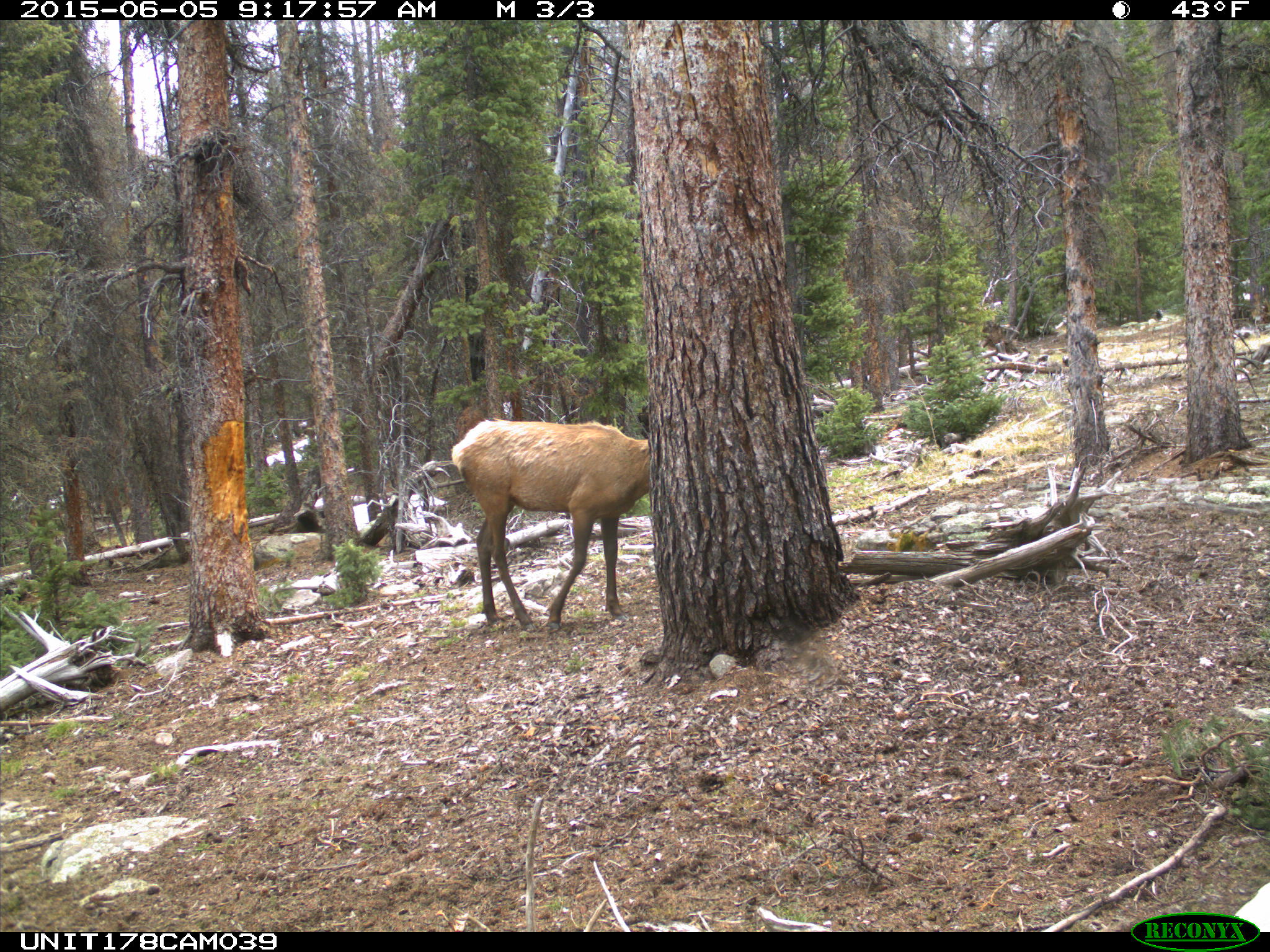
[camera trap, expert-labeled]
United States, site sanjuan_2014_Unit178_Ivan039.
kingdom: Animalia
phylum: Chordata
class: Mammalia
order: Artiodactyla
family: Cervidae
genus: Cervus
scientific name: Cervus elaphus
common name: red deer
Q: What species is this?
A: Cervus elaphus (red deer).